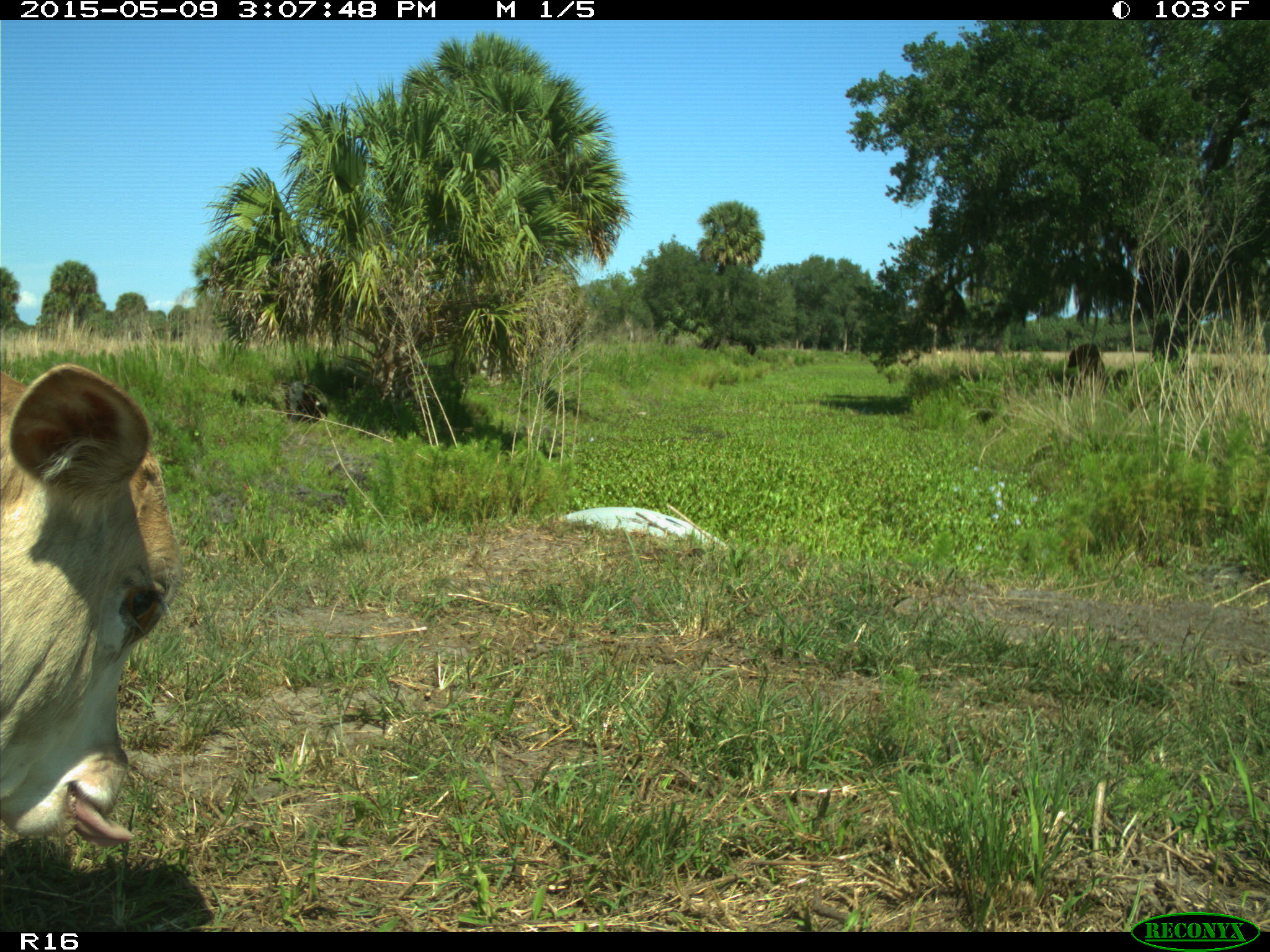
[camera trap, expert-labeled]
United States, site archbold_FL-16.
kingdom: Animalia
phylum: Chordata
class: Mammalia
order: Artiodactyla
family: Bovidae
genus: Bos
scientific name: Bos taurus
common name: domestic cow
Bos taurus (domestic cow).